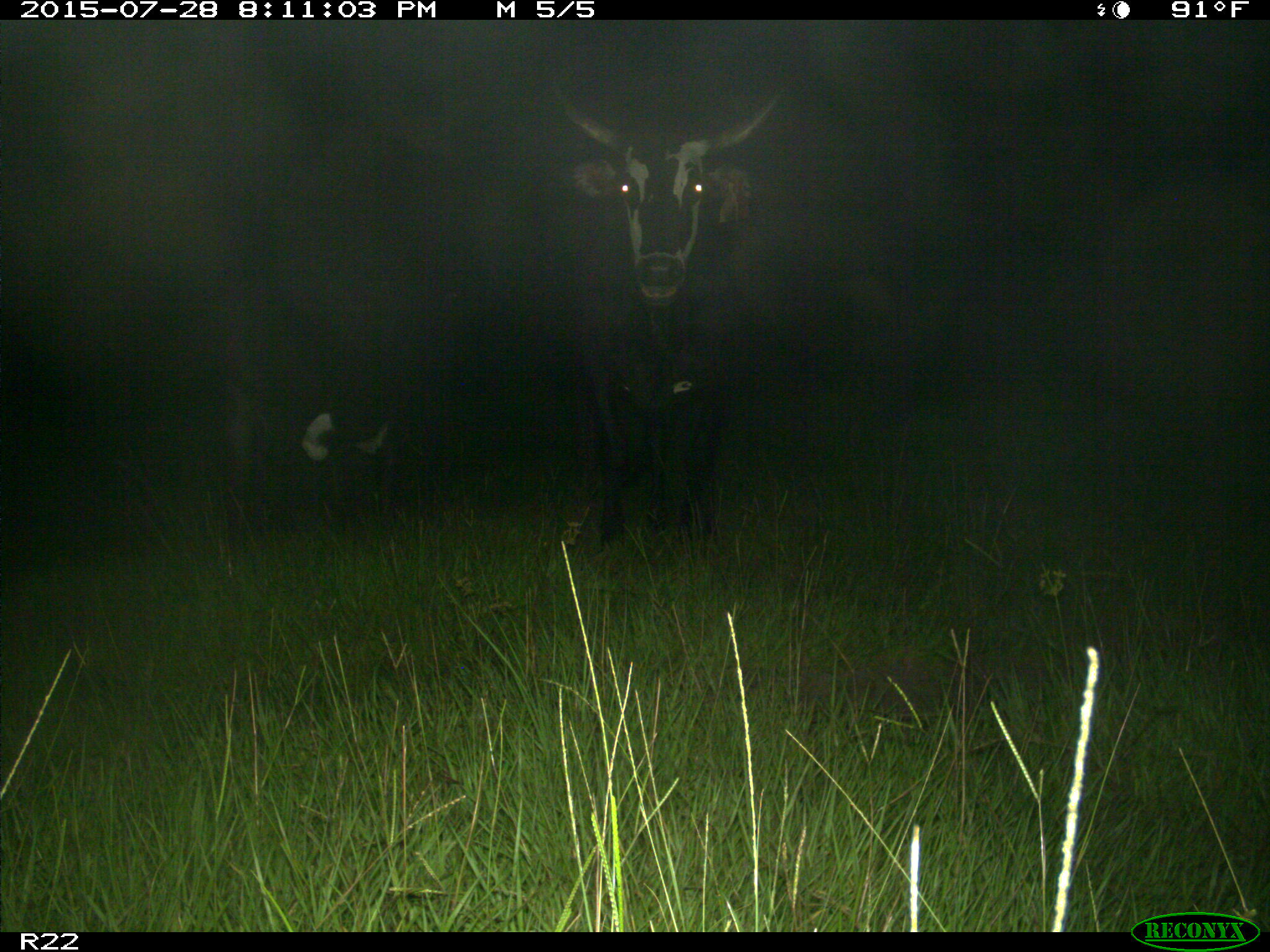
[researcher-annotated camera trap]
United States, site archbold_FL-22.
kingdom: Animalia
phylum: Chordata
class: Mammalia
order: Artiodactyla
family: Bovidae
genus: Bos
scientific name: Bos taurus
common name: domestic cow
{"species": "Bos taurus (domestic cow)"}